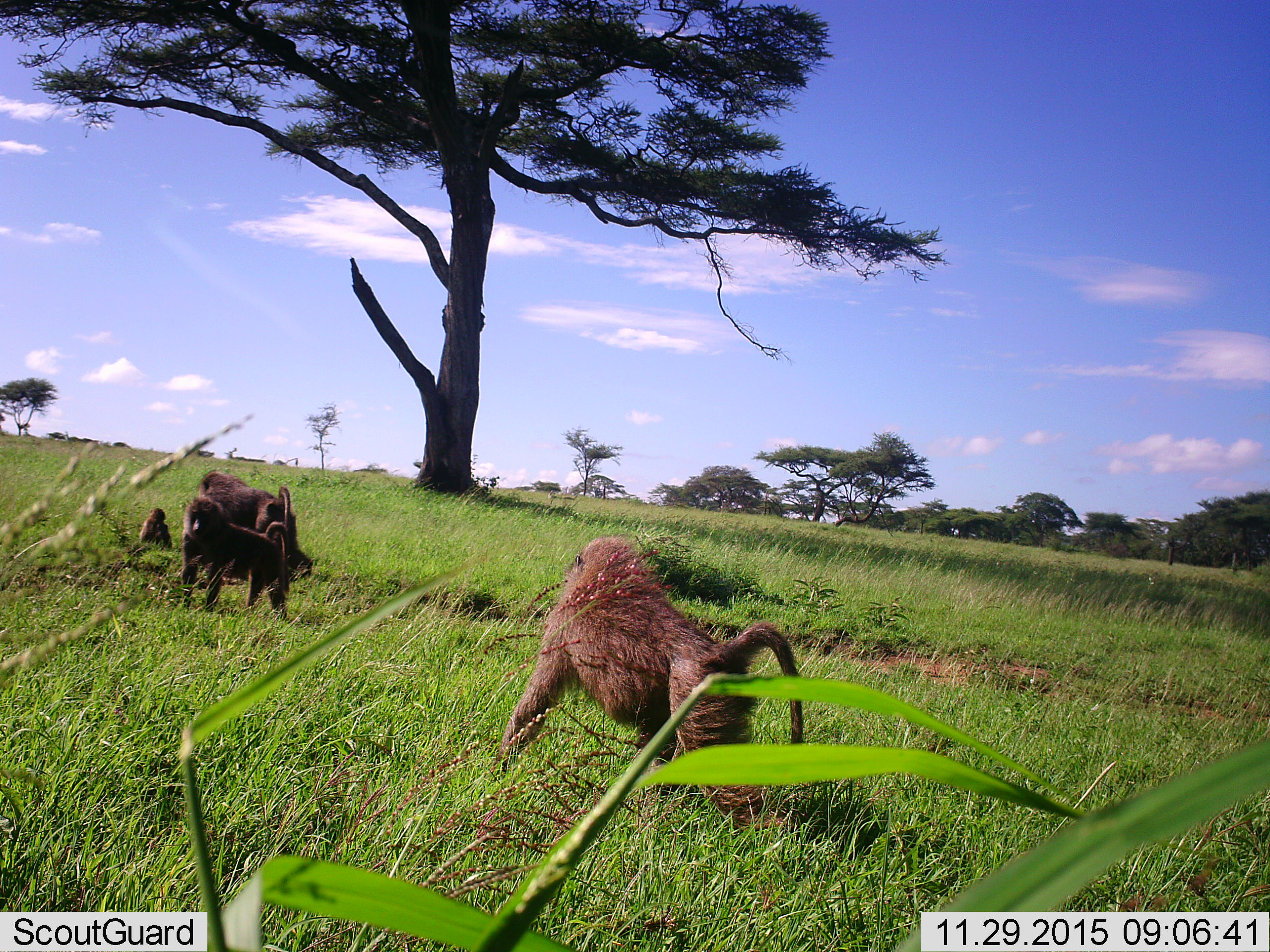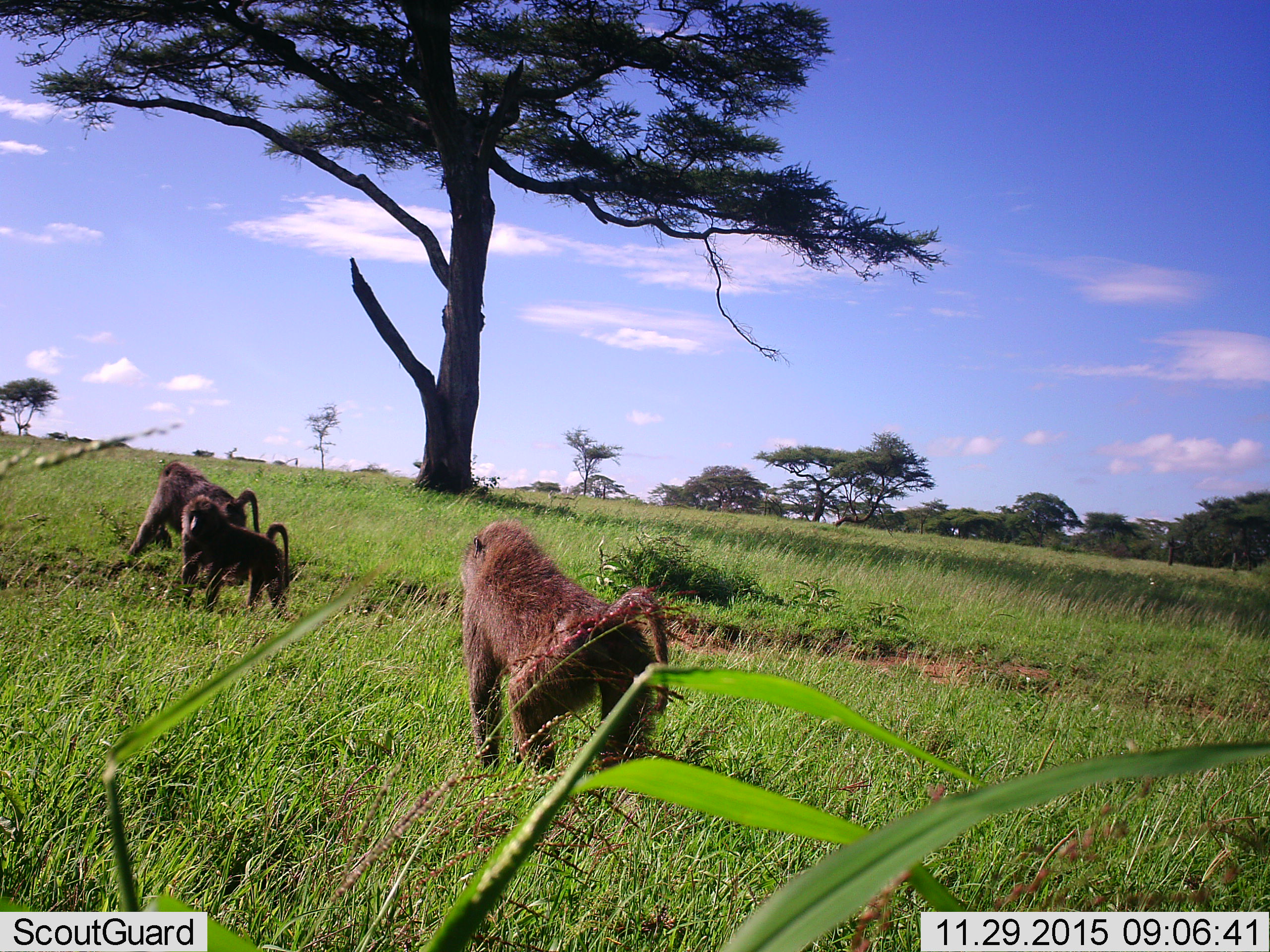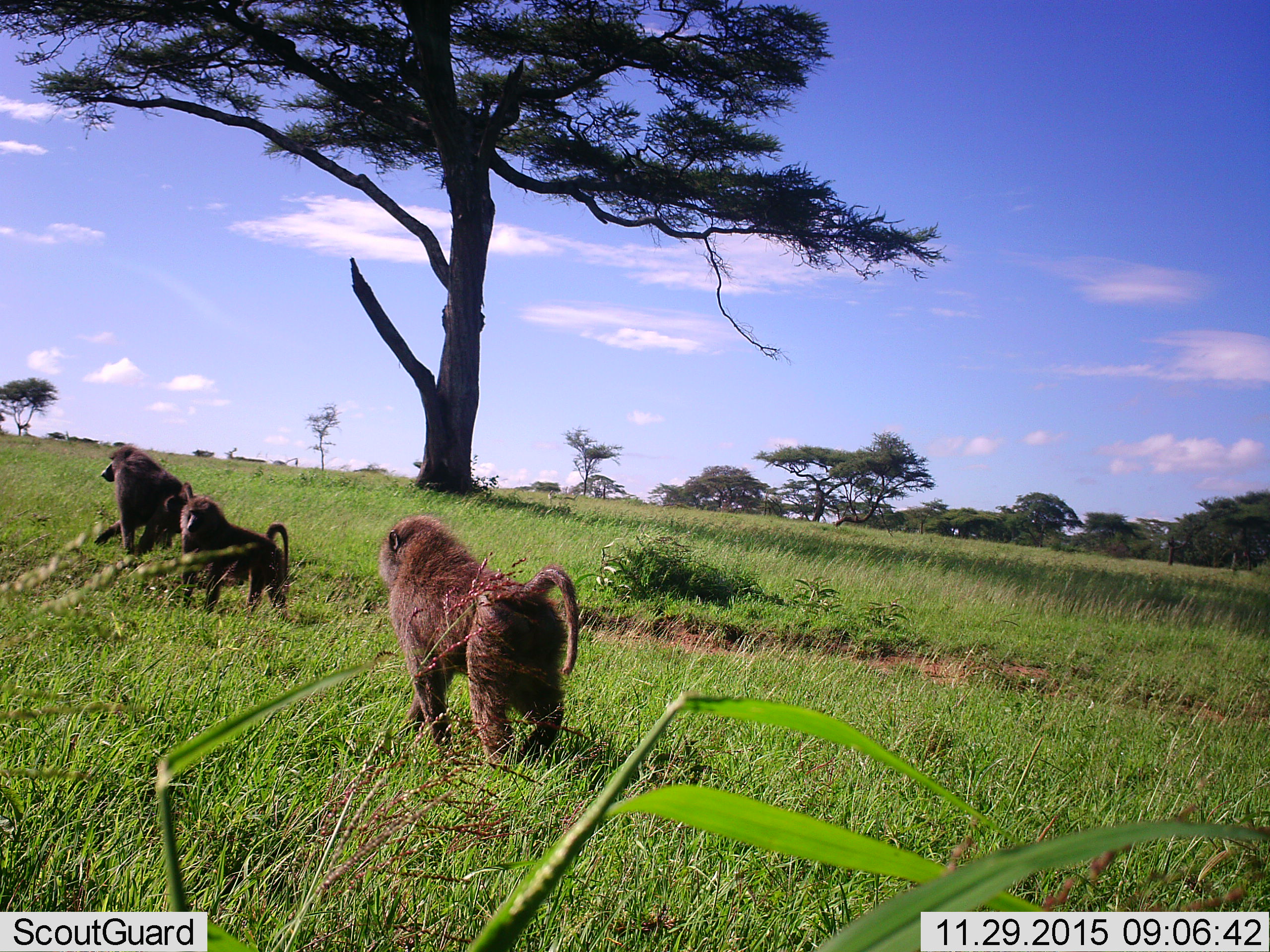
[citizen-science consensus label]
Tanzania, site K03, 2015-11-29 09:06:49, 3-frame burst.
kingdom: Animalia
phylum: Chordata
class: Mammalia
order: Primates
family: Cercopithecidae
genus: Papio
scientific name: Papio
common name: baboon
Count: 4.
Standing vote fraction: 50%.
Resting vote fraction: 50%.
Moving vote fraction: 100%.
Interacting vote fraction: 10%.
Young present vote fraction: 90%.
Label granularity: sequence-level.